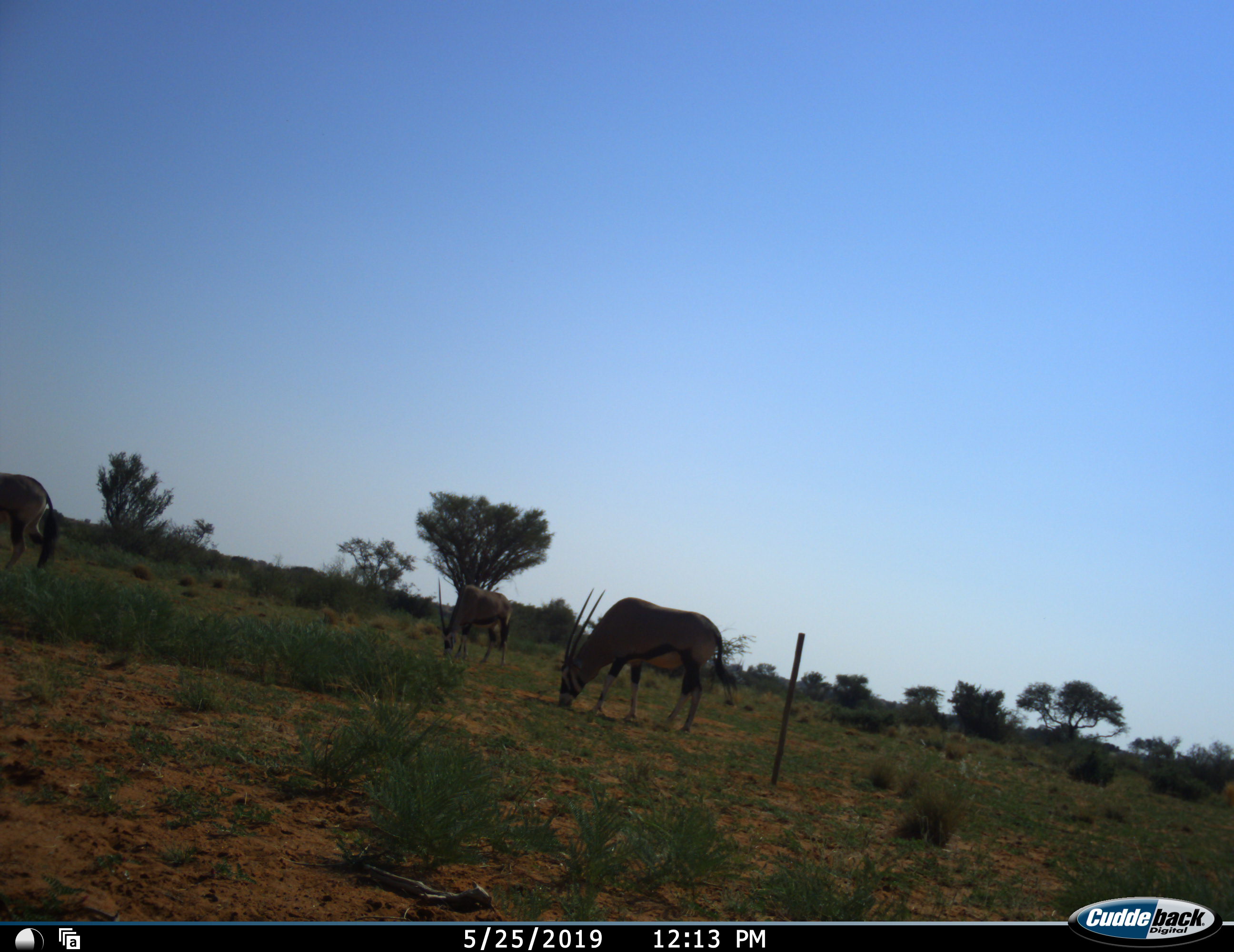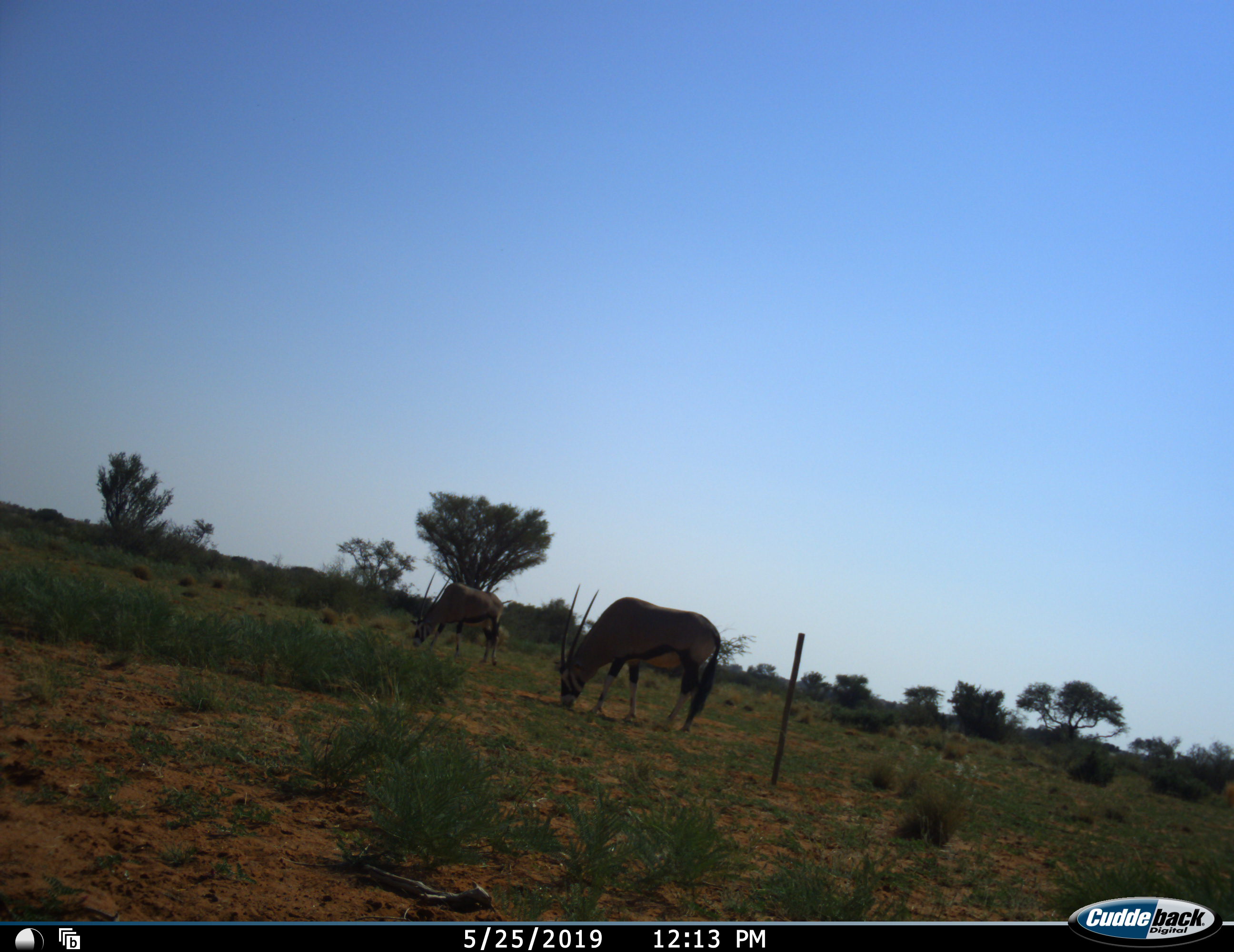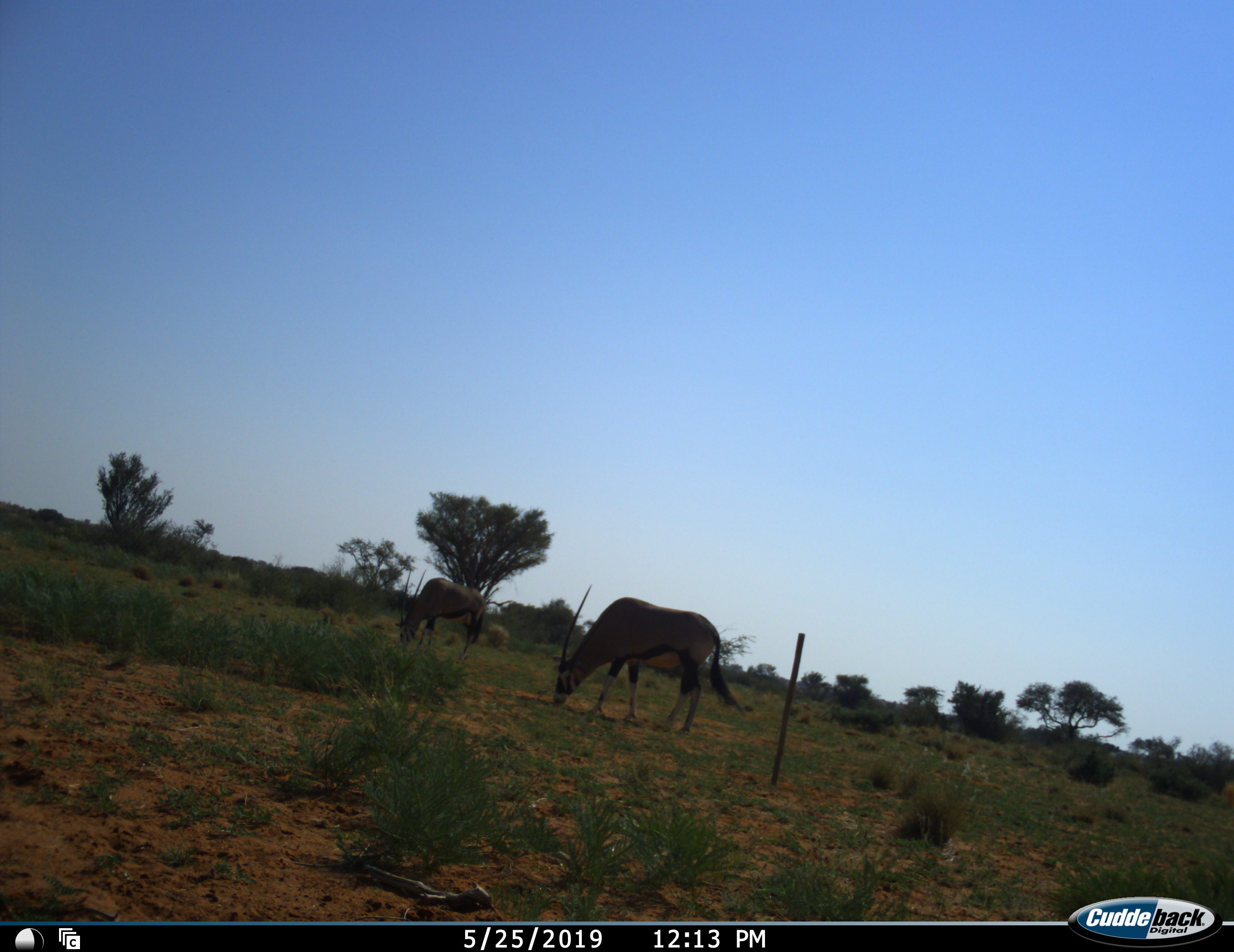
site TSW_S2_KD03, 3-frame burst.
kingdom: Animalia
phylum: Chordata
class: Mammalia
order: Artiodactyla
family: Bovidae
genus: Oryx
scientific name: Oryx gazella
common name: gemsbok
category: oryx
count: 3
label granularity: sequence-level